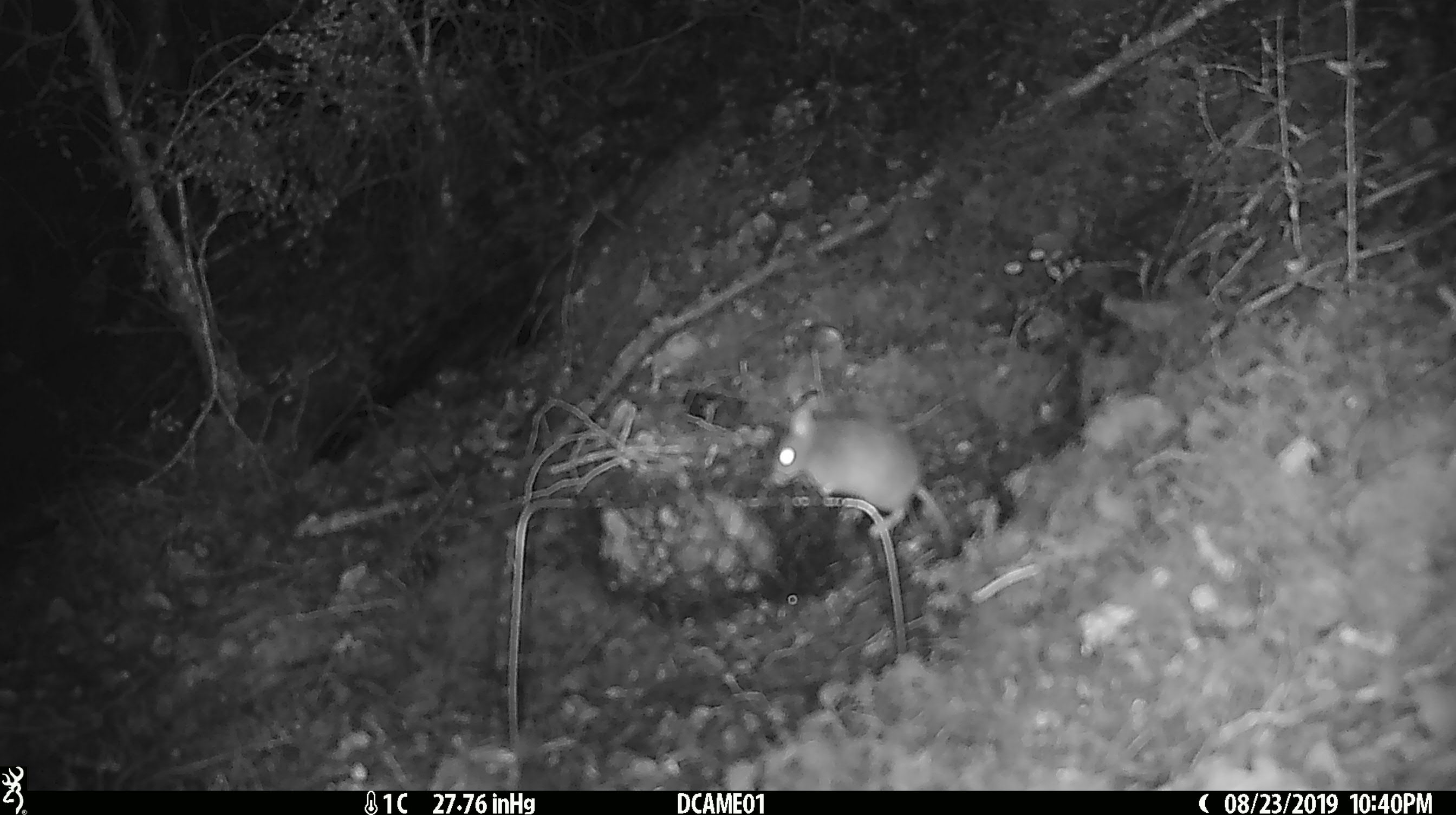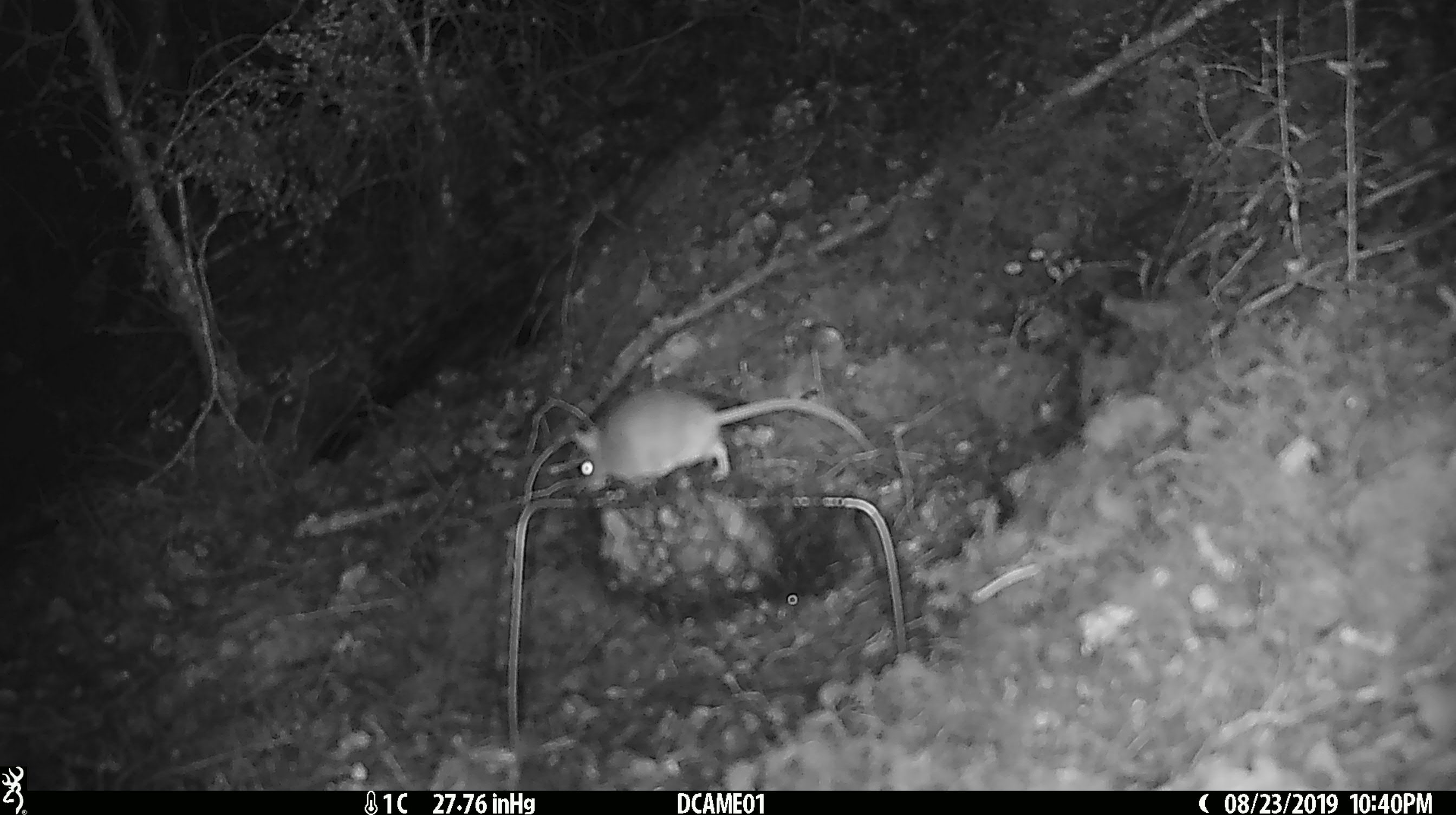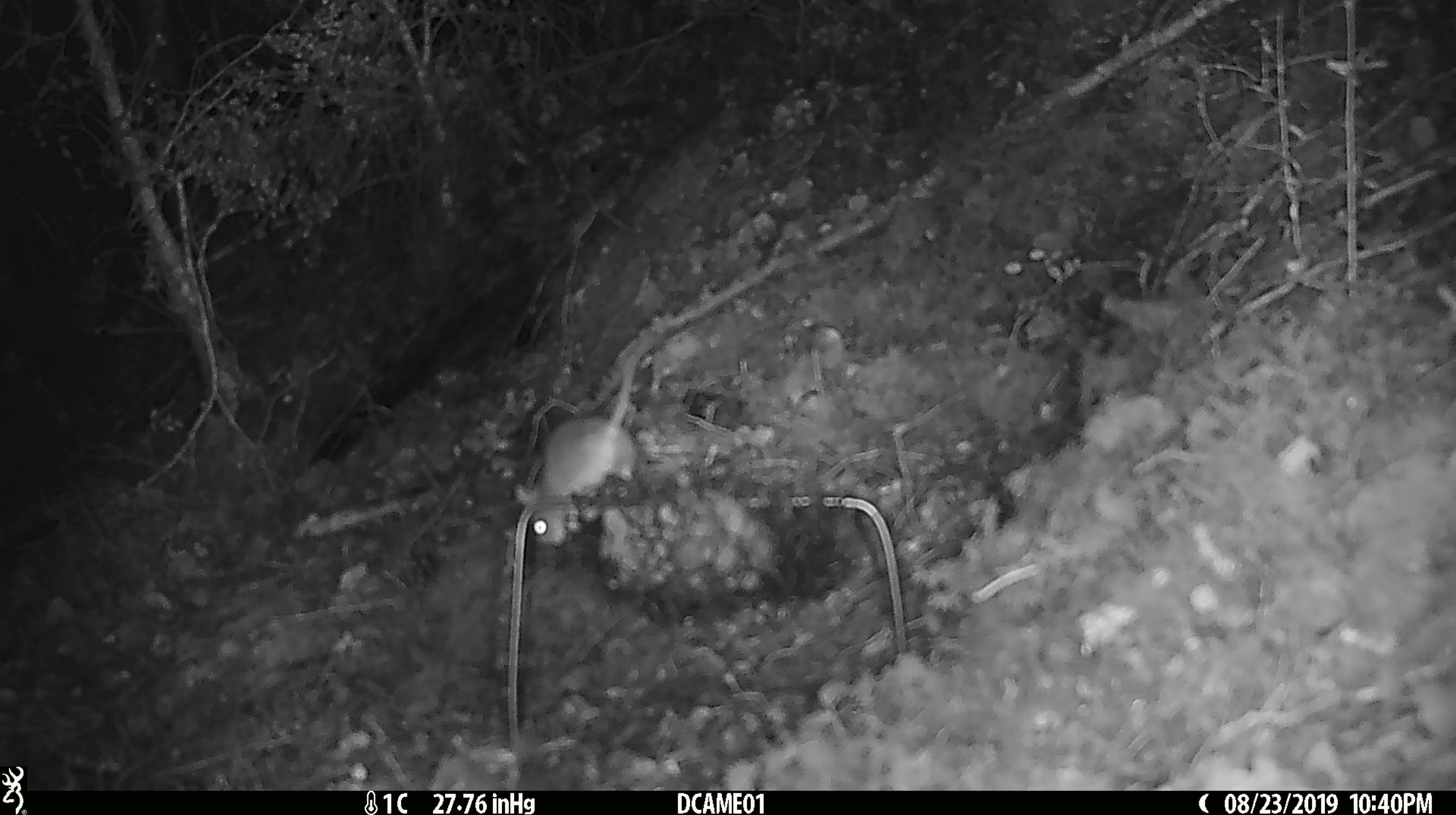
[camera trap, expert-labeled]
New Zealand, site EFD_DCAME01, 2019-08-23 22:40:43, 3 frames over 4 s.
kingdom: Animalia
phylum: Chordata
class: Mammalia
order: Rodentia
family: Muridae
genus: Mus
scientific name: Mus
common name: mouse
Mouse (Mus).